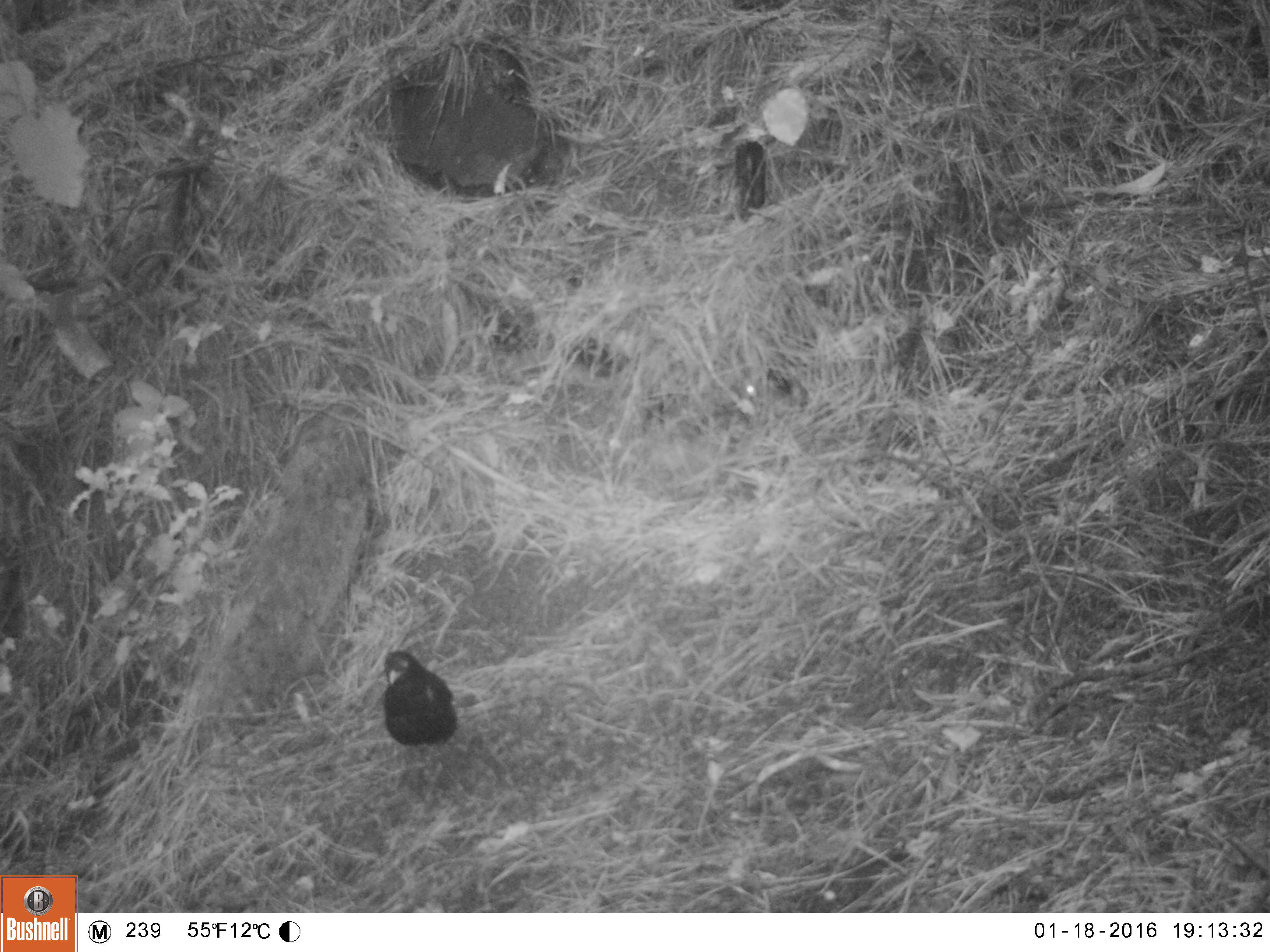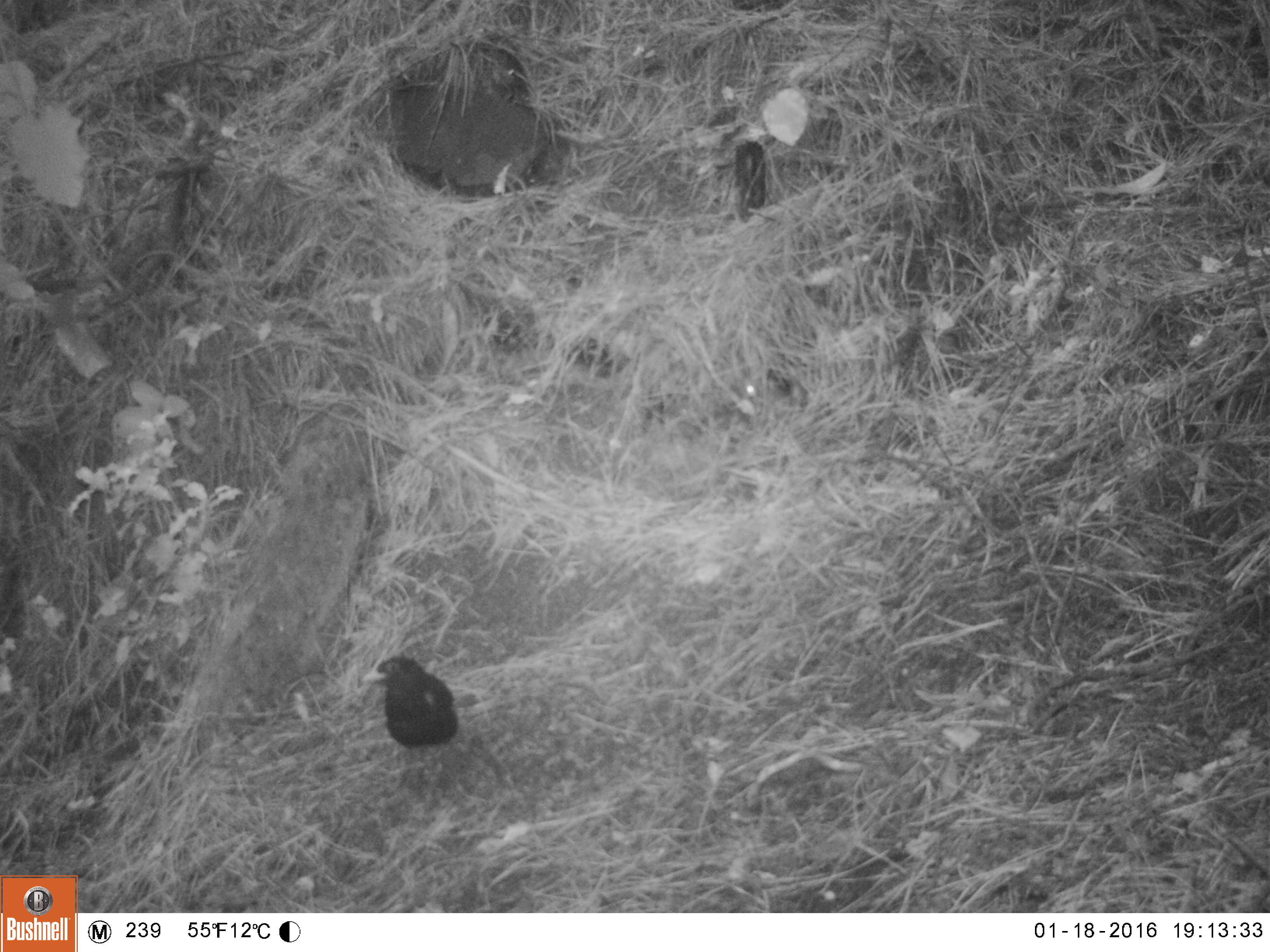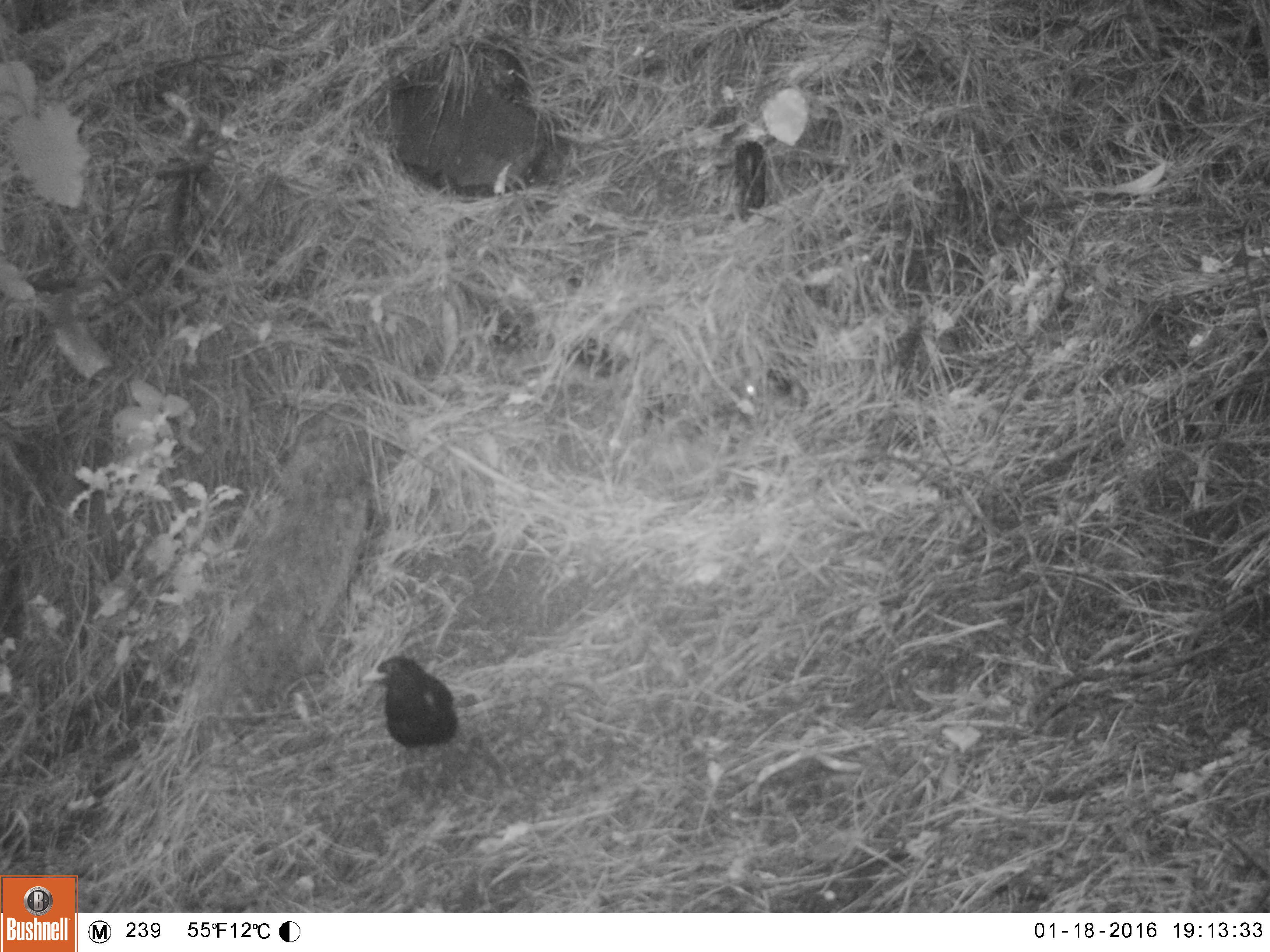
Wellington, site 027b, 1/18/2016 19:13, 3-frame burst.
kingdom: Animalia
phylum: Chordata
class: Aves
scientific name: Aves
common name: bird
Bird (Aves).